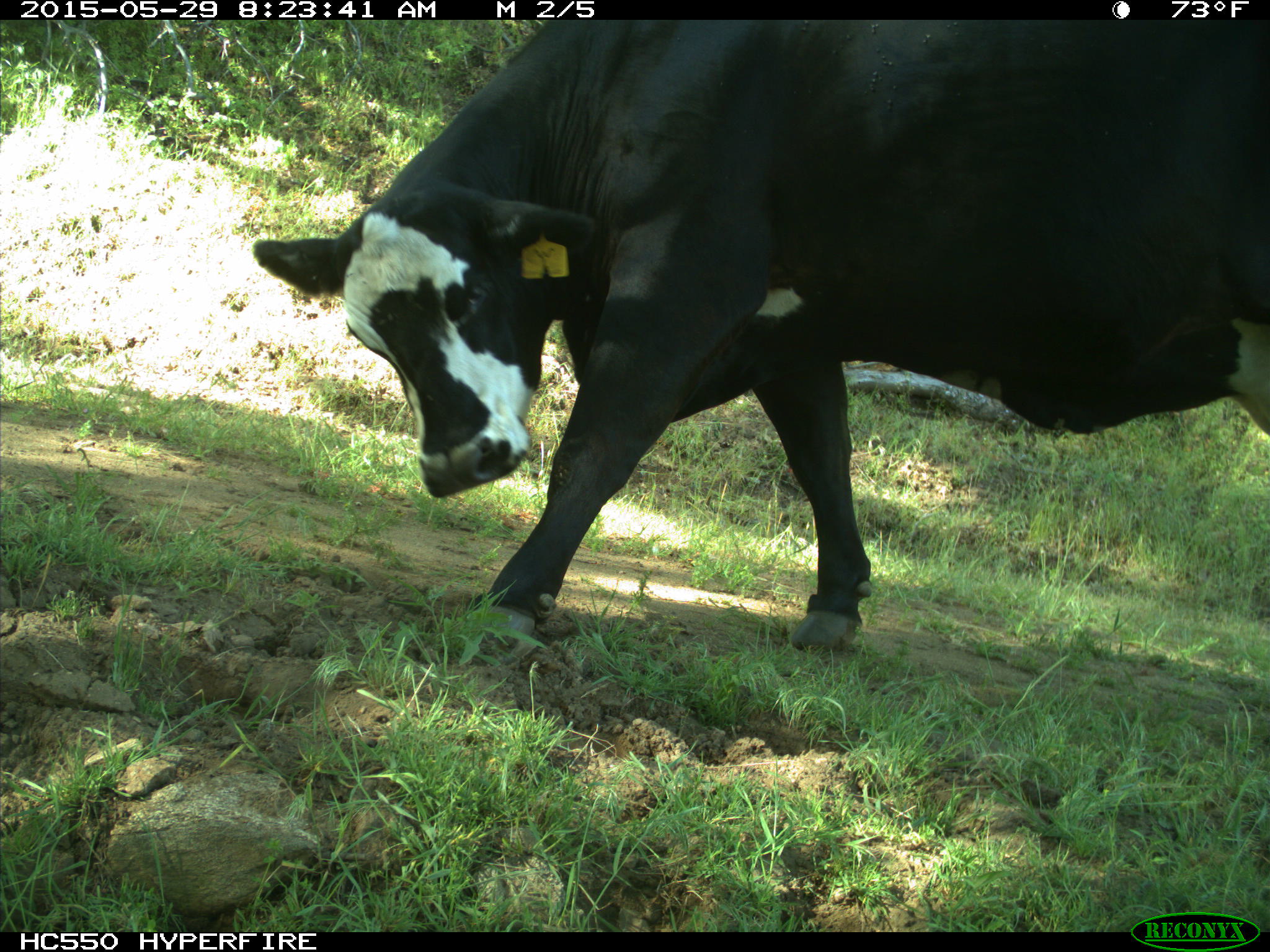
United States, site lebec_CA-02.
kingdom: Animalia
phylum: Chordata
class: Mammalia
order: Artiodactyla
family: Bovidae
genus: Bos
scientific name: Bos taurus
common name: domestic cow